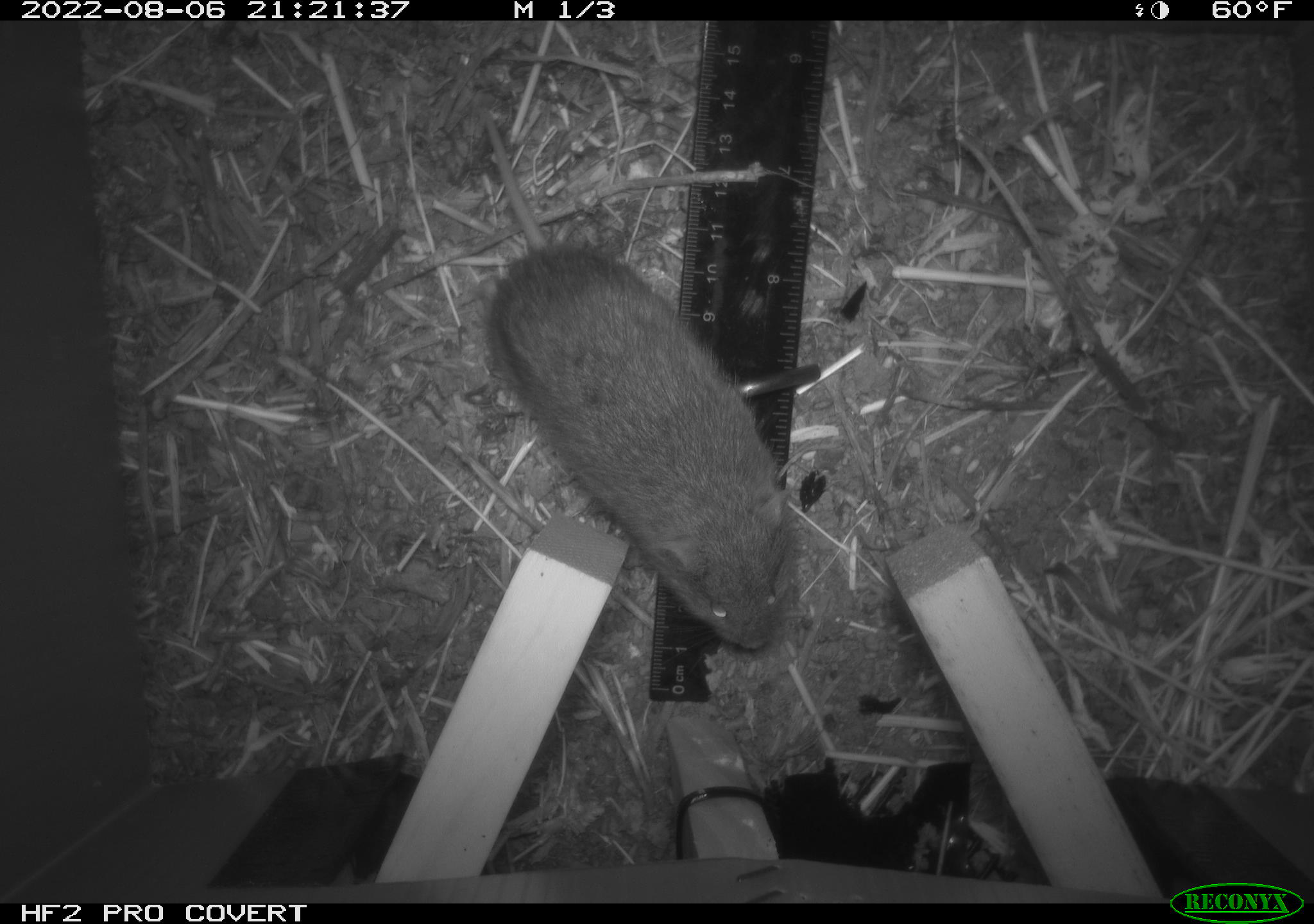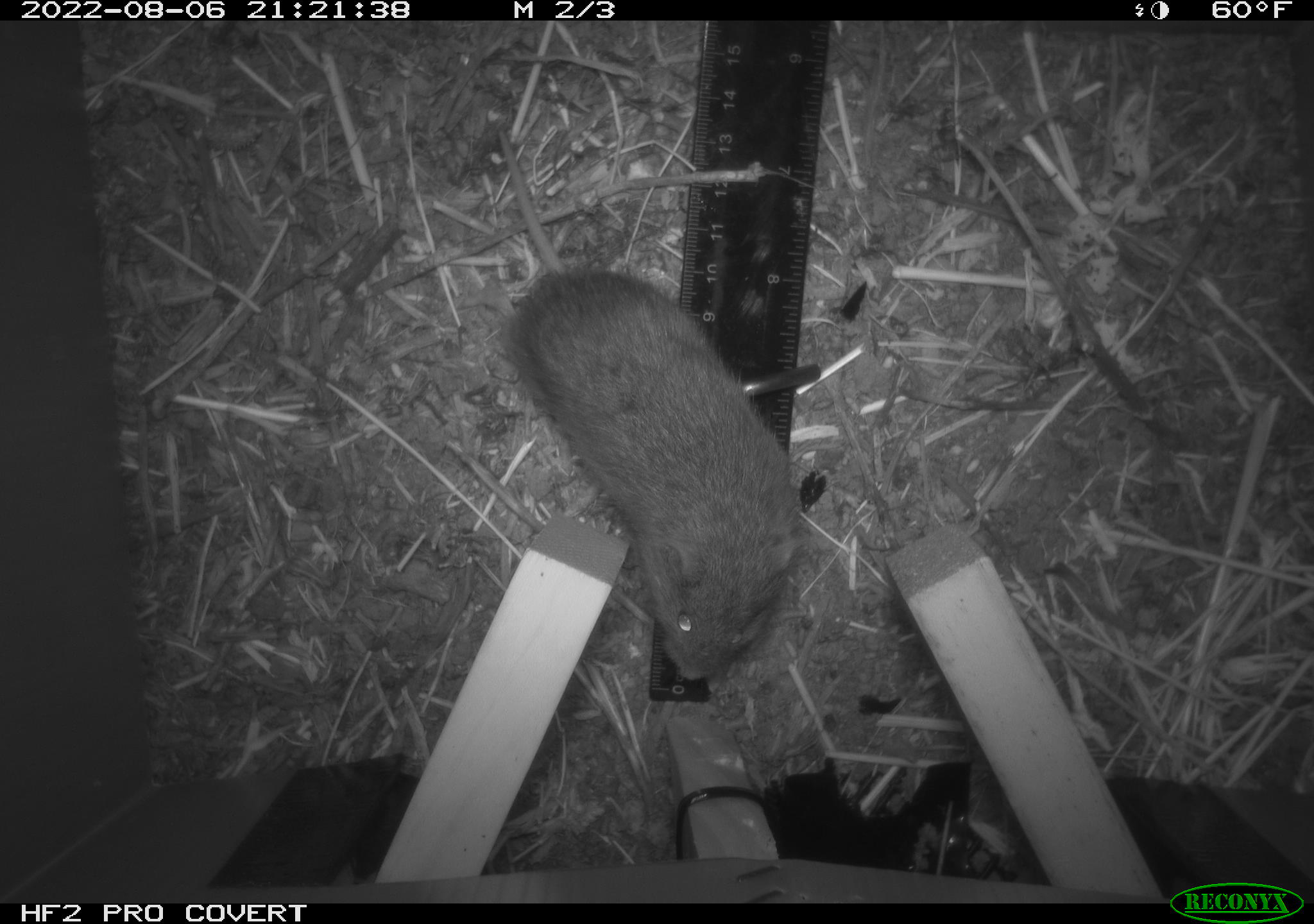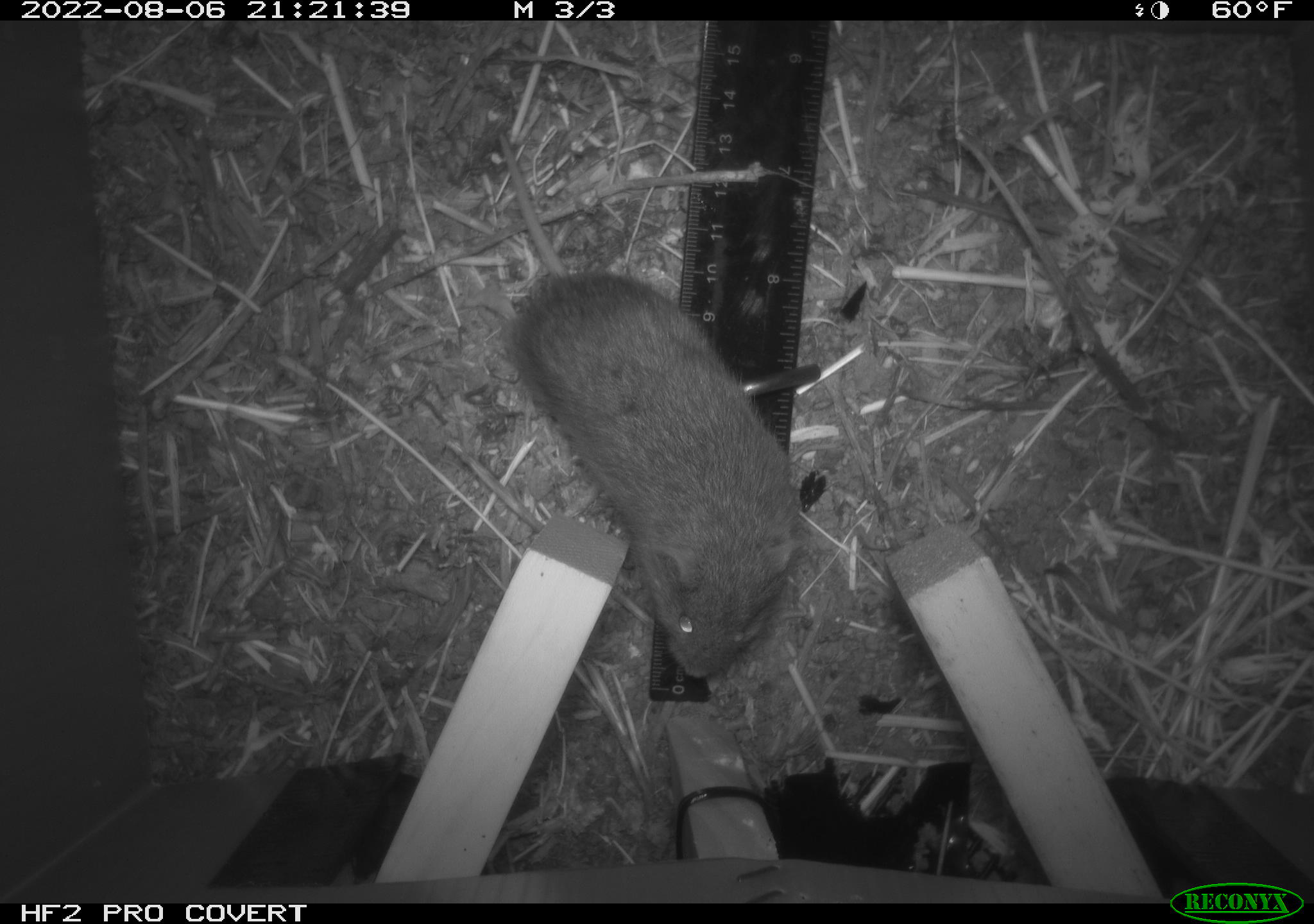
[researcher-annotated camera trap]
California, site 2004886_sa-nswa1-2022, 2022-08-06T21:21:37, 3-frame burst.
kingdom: Animalia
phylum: Chordata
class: Mammalia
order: Rodentia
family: Cricetidae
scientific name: Cricetidae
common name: hamsters, voles, lemmings, and allies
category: cricetidae family